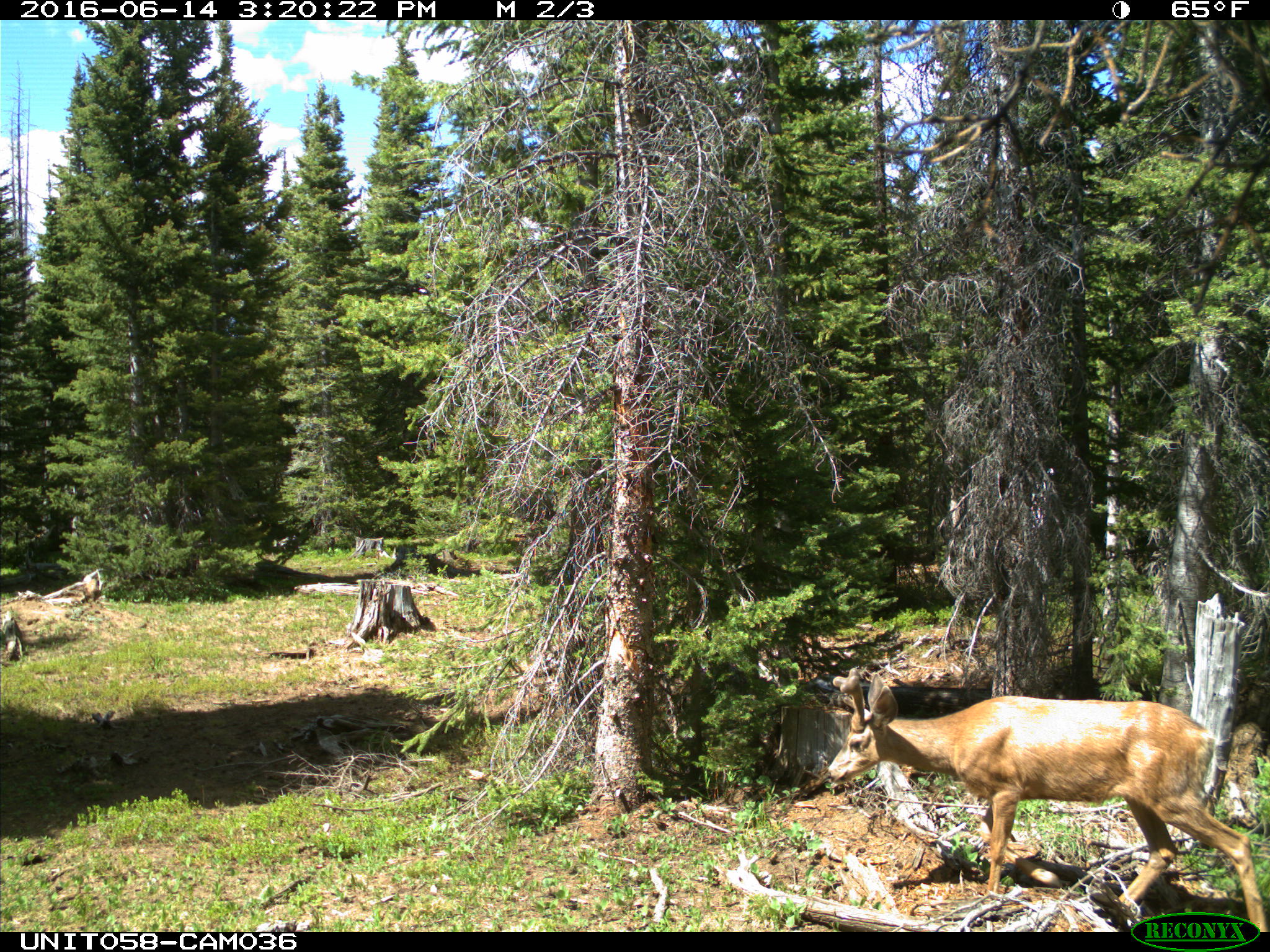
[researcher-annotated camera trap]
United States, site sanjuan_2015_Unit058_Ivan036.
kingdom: Animalia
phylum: Chordata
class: Mammalia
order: Artiodactyla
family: Cervidae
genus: Odocoileus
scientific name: Odocoileus hemionus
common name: mule deer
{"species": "Odocoileus hemionus (mule deer)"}